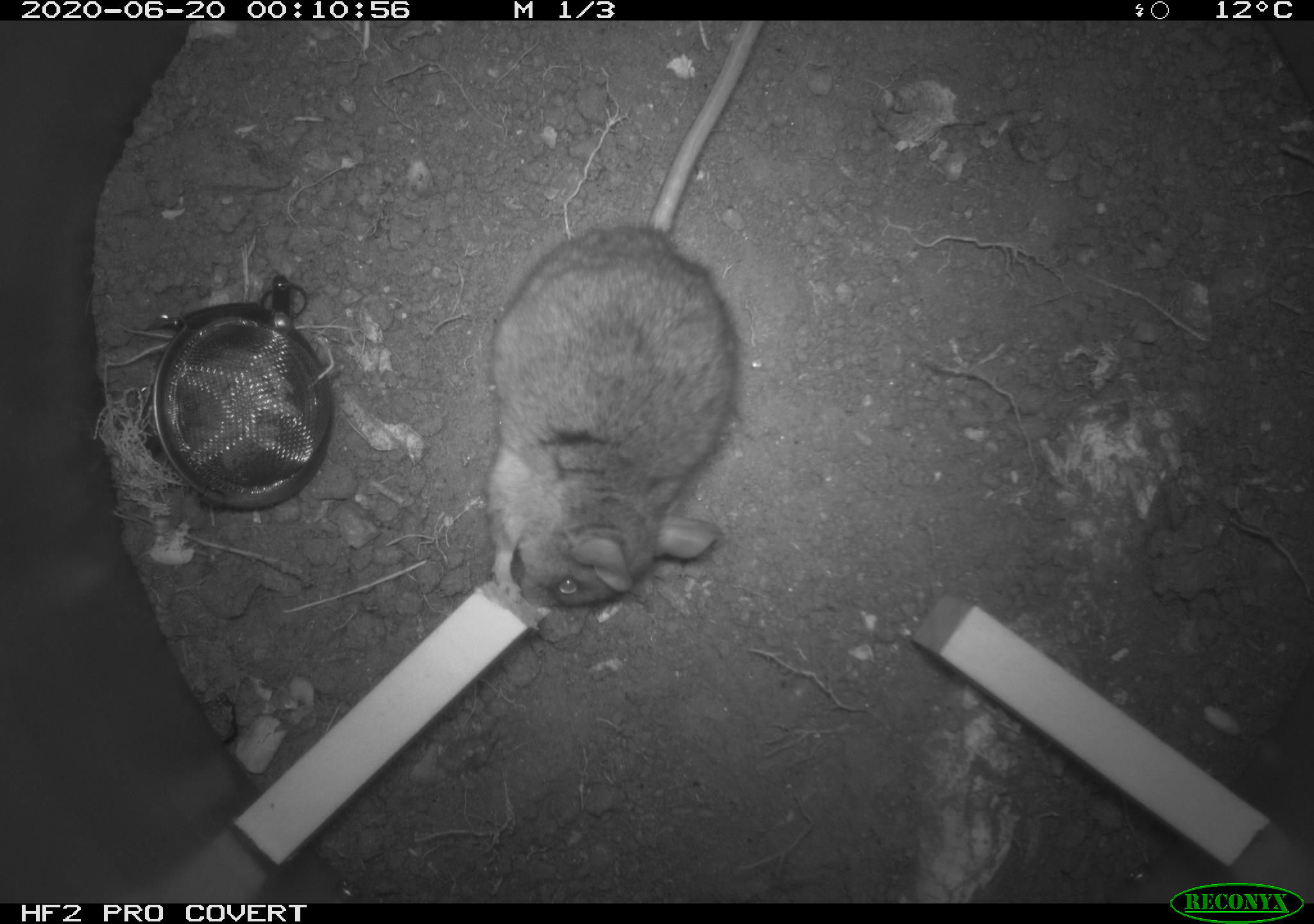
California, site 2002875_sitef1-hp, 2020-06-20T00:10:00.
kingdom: Animalia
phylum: Chordata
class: Mammalia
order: Rodentia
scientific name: Rodentia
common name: mouse species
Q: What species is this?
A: Mouse species (Rodentia).